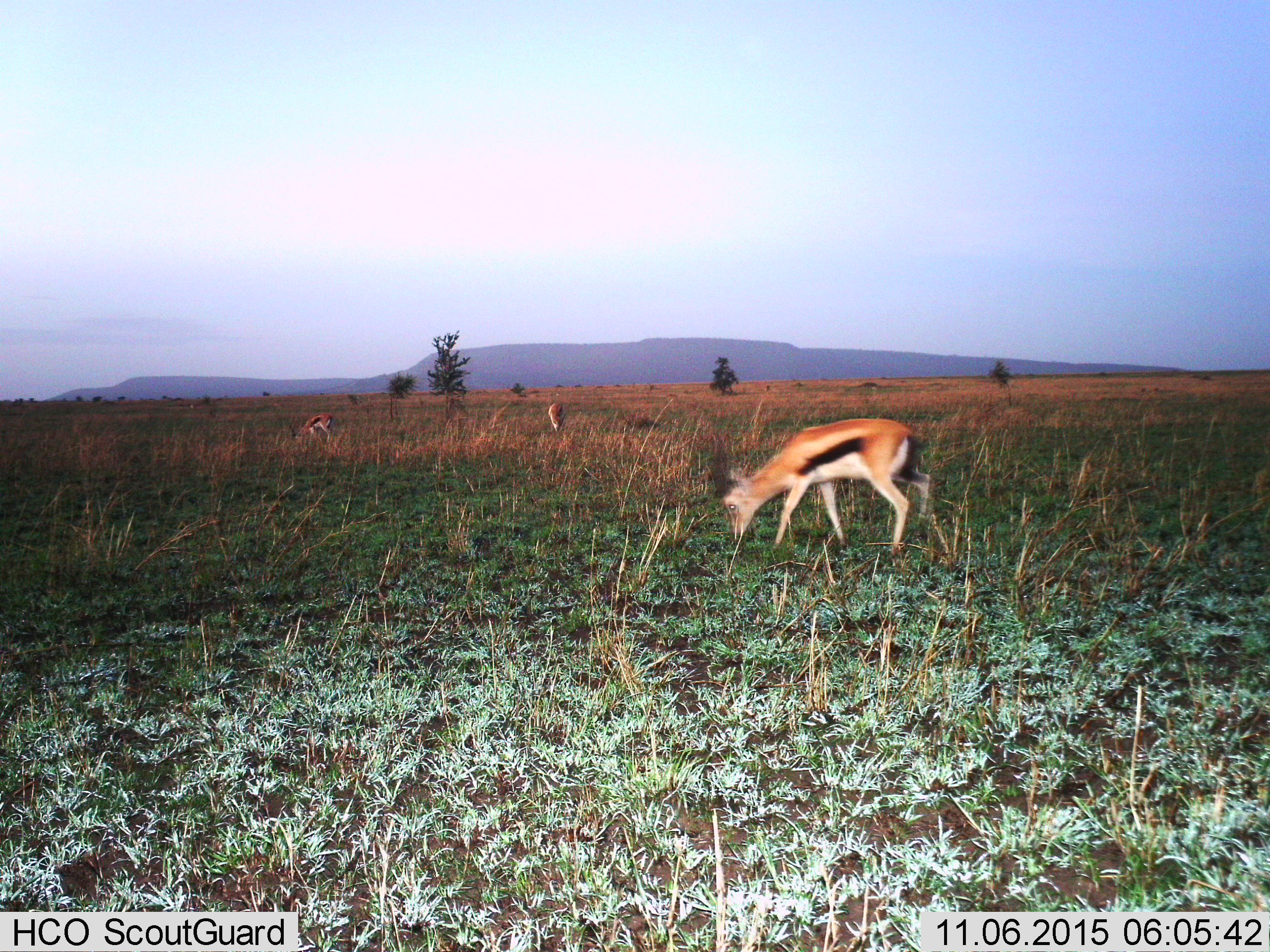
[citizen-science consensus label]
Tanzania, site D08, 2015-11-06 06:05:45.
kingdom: Animalia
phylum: Chordata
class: Mammalia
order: Artiodactyla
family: Bovidae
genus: Eudorcas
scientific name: Eudorcas thomsonii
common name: thomson's gazelle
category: gazellethomsons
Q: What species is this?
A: Gazellethomsons (thomson's gazelle) (Eudorcas thomsonii).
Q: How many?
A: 3.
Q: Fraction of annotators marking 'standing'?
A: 33%.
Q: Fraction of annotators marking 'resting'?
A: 0%.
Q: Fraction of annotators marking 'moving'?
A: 20%.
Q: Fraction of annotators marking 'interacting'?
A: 0%.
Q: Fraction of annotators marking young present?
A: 0%.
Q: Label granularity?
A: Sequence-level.